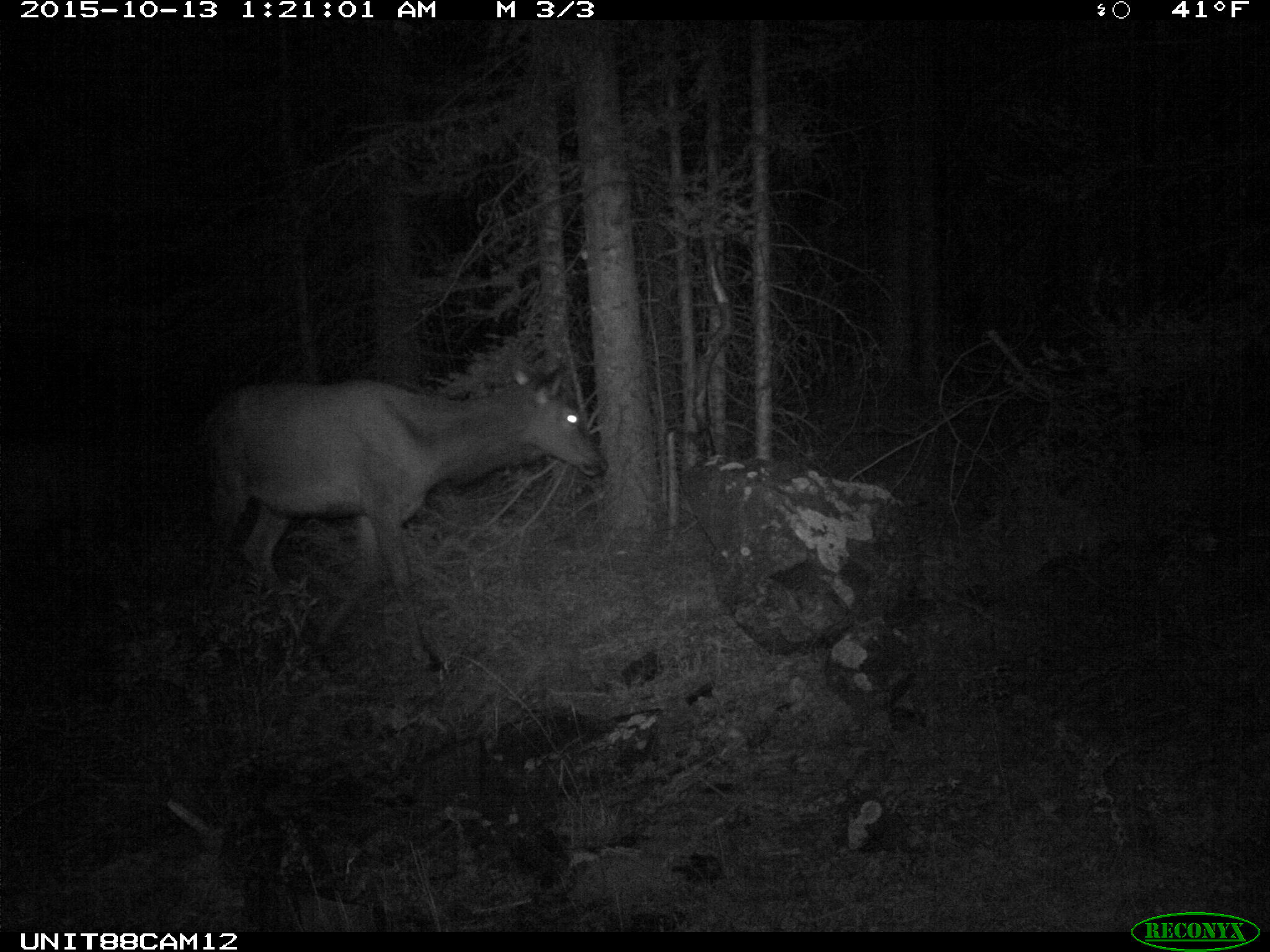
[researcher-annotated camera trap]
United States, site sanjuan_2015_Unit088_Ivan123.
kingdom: Animalia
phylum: Chordata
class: Mammalia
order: Artiodactyla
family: Cervidae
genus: Cervus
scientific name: Cervus elaphus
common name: red deer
Cervus elaphus (red deer).